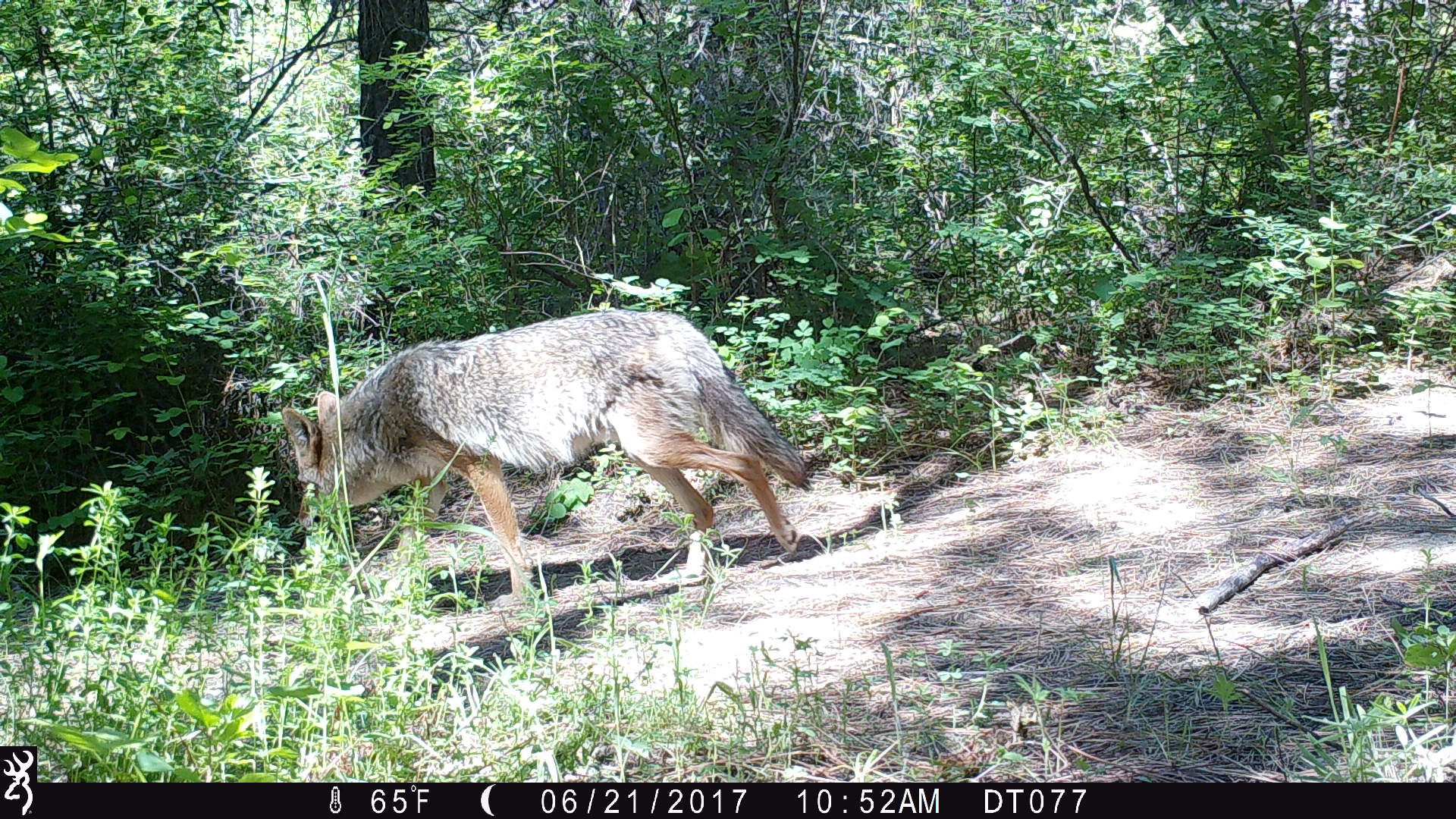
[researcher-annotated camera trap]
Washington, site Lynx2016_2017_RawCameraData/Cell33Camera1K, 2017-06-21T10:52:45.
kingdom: Animalia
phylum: Chordata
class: Mammalia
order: Carnivora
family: Canidae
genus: Canis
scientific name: Canis latrans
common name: coyote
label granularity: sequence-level